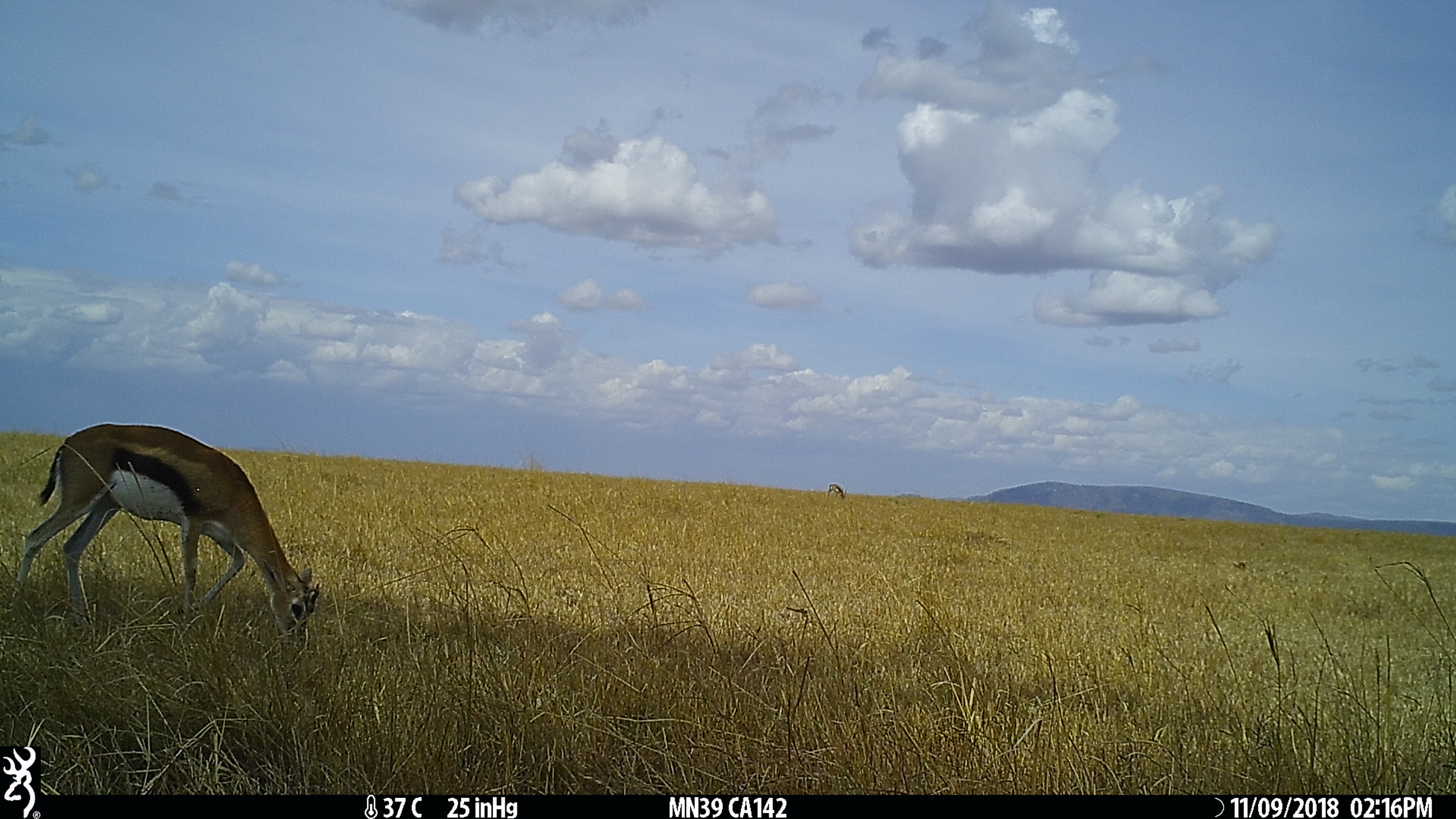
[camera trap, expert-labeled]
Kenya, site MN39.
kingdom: Animalia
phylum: Chordata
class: Mammalia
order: Artiodactyla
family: Bovidae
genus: Eudorcas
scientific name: Eudorcas thomsonii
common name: thomon's gazelle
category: gazelle thomsons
Gazelle thomsons (thomon's gazelle) (Eudorcas thomsonii).